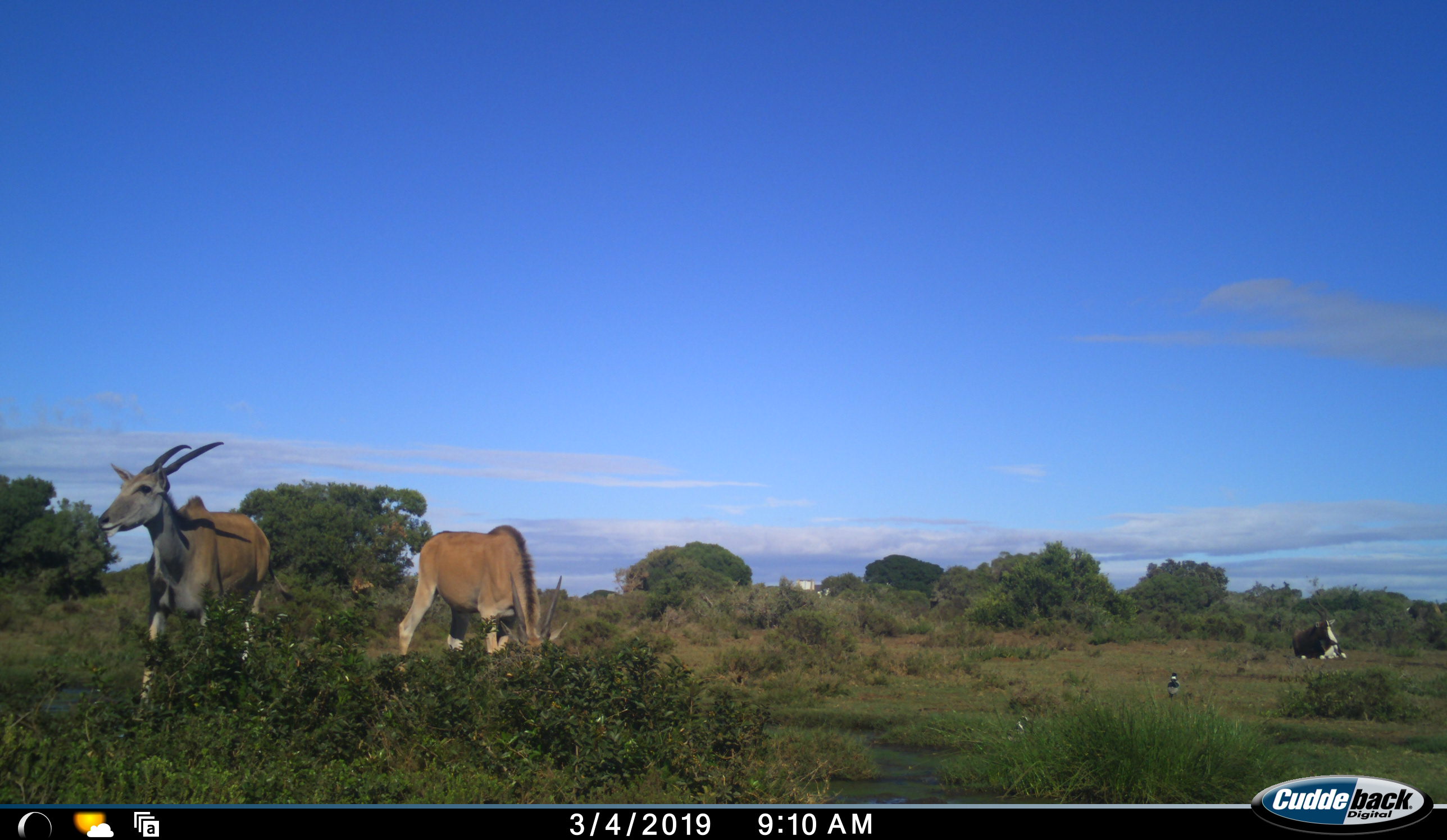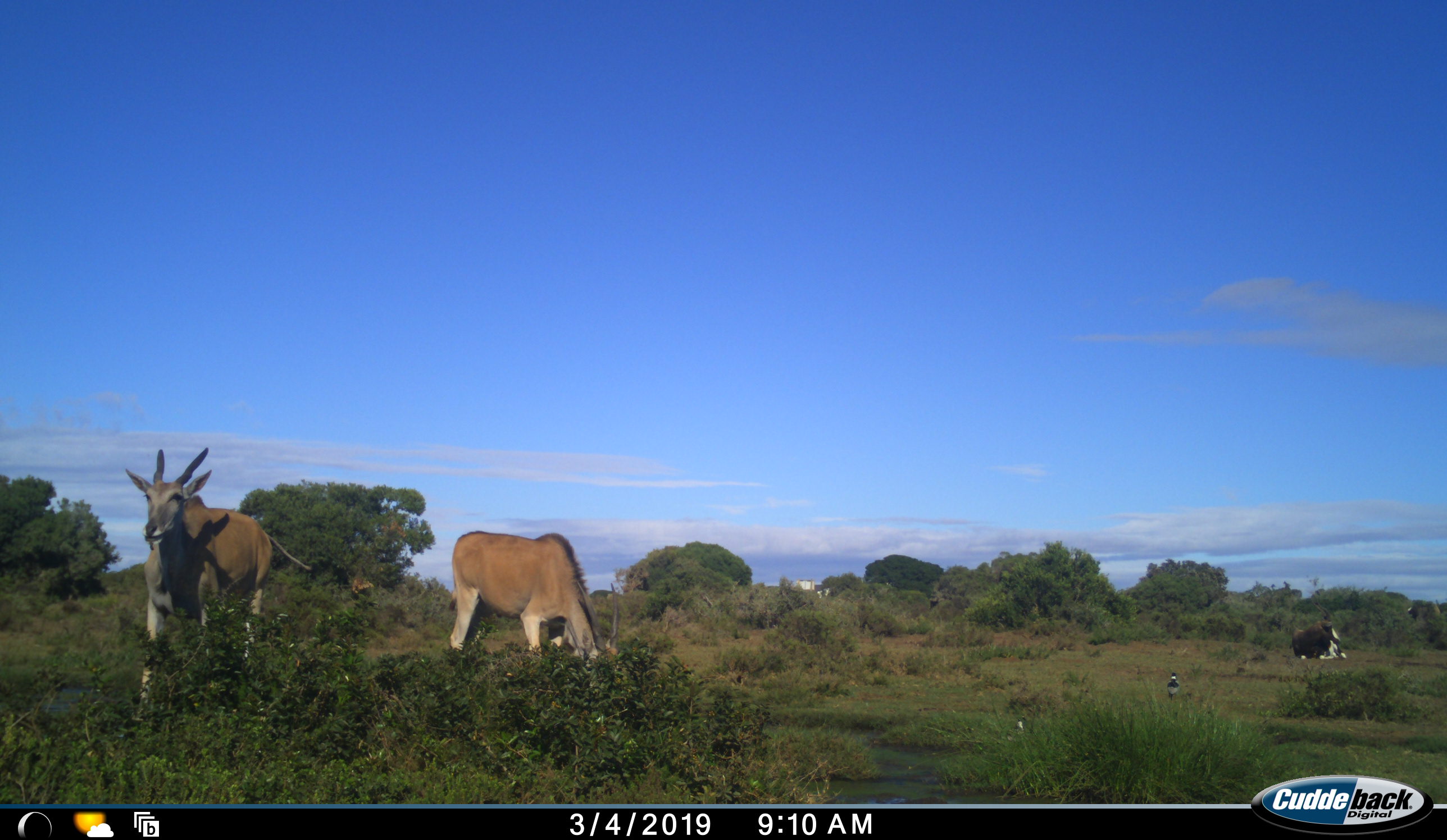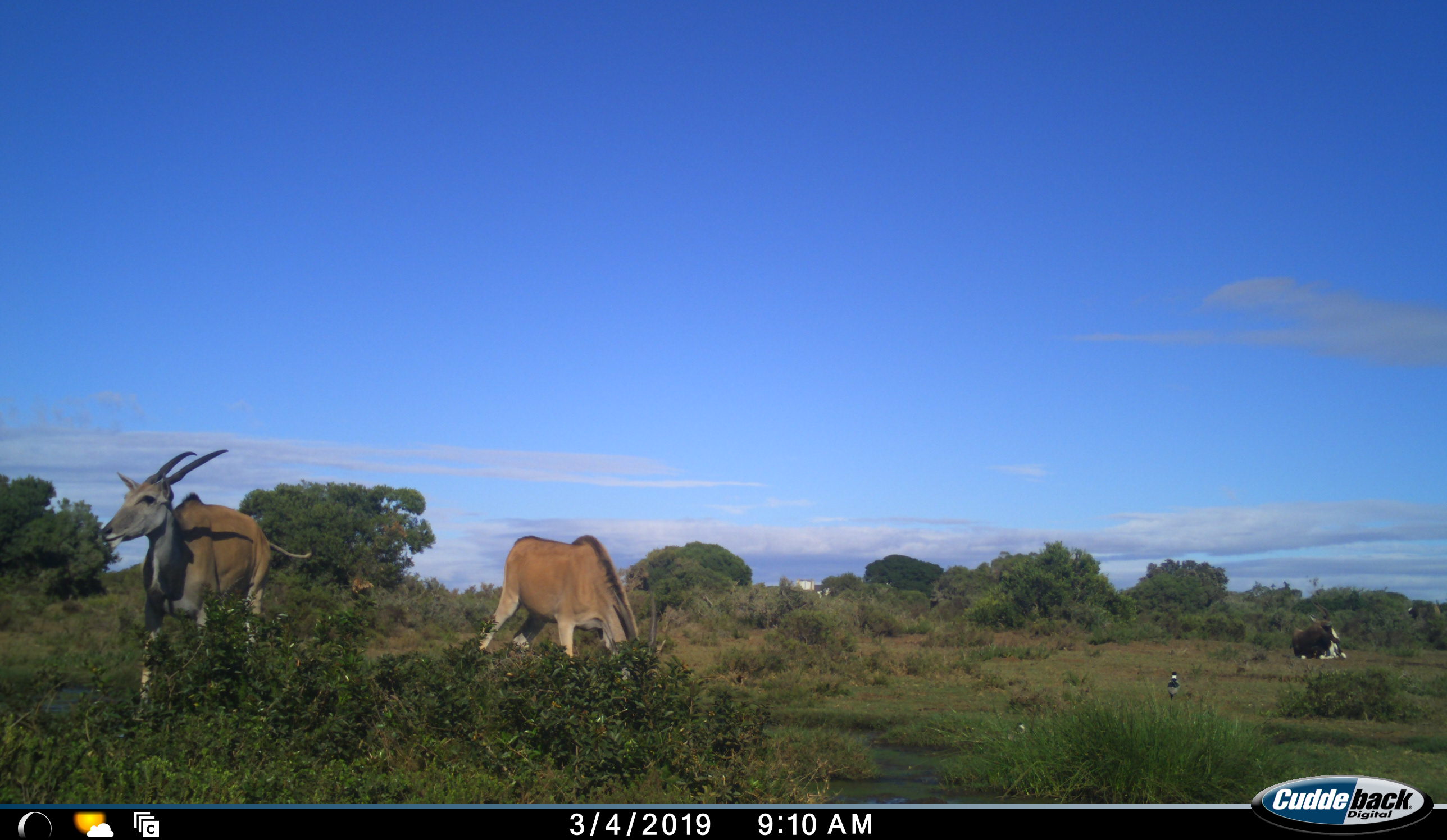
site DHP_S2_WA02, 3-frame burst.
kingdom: Animalia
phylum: Chordata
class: Mammalia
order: Artiodactyla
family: Bovidae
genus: Damaliscus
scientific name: Damaliscus pygargus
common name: bontebok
Bontebok (Damaliscus pygargus), count 1. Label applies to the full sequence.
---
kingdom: Animalia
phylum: Chordata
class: Mammalia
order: Artiodactyla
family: Bovidae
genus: Tragelaphus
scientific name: Tragelaphus oryx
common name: eland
Eland (Tragelaphus oryx), count 2. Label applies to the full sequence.